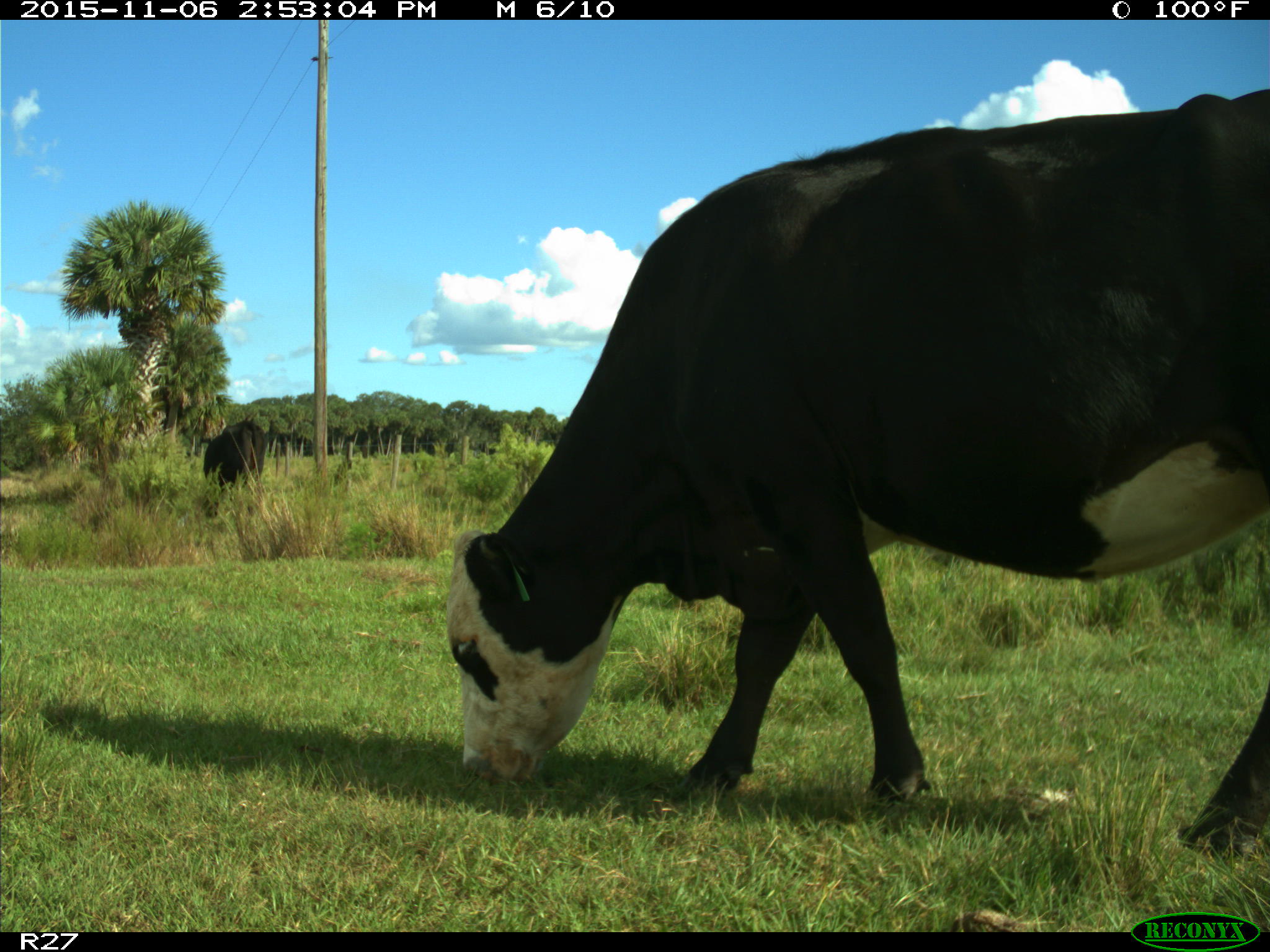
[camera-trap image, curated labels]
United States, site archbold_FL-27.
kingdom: Animalia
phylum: Chordata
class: Mammalia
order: Artiodactyla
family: Bovidae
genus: Bos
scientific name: Bos taurus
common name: domestic cow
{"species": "Bos taurus (domestic cow)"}